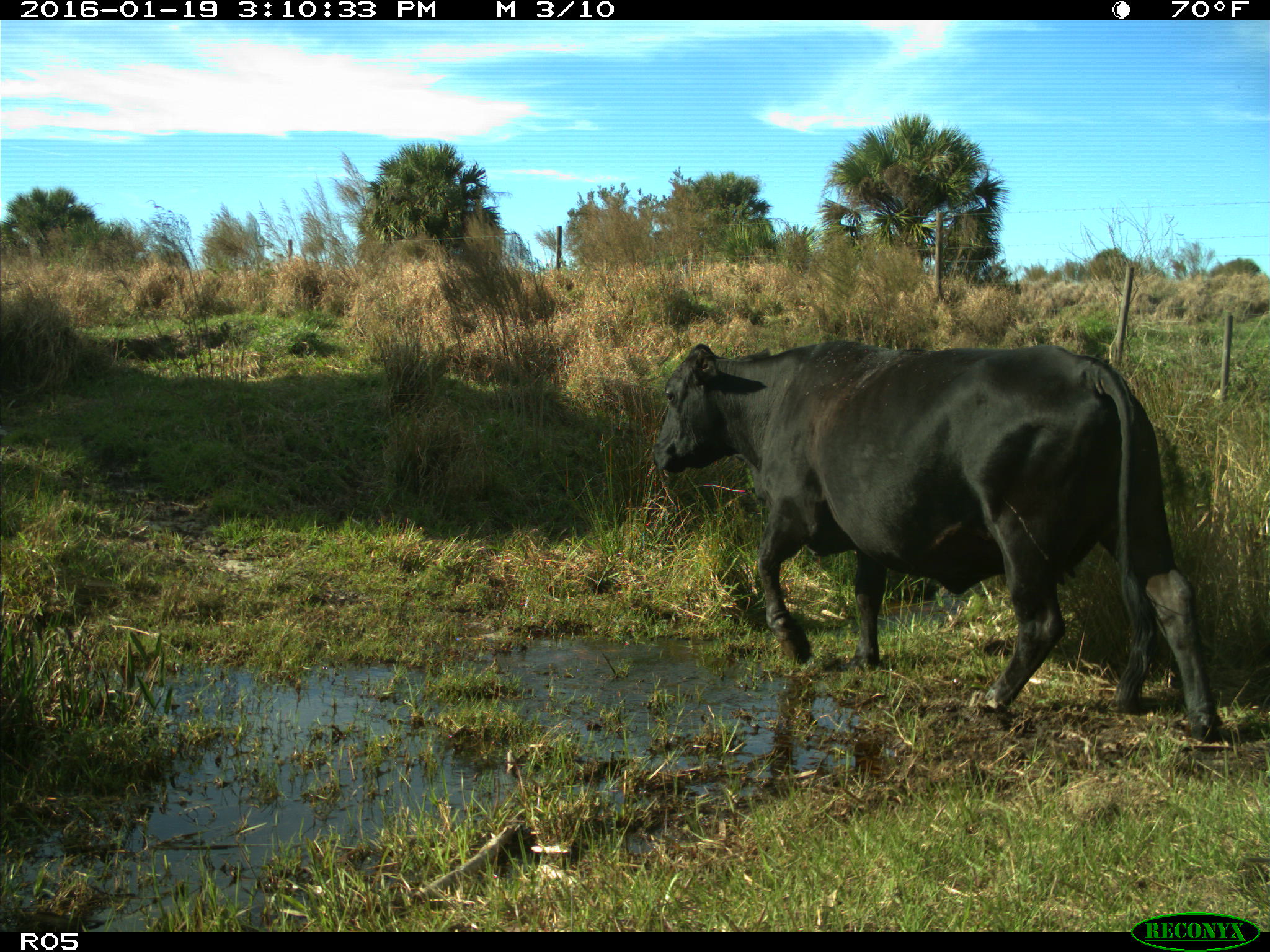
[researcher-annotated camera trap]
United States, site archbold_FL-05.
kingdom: Animalia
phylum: Chordata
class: Mammalia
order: Artiodactyla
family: Bovidae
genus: Bos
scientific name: Bos taurus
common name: domestic cow